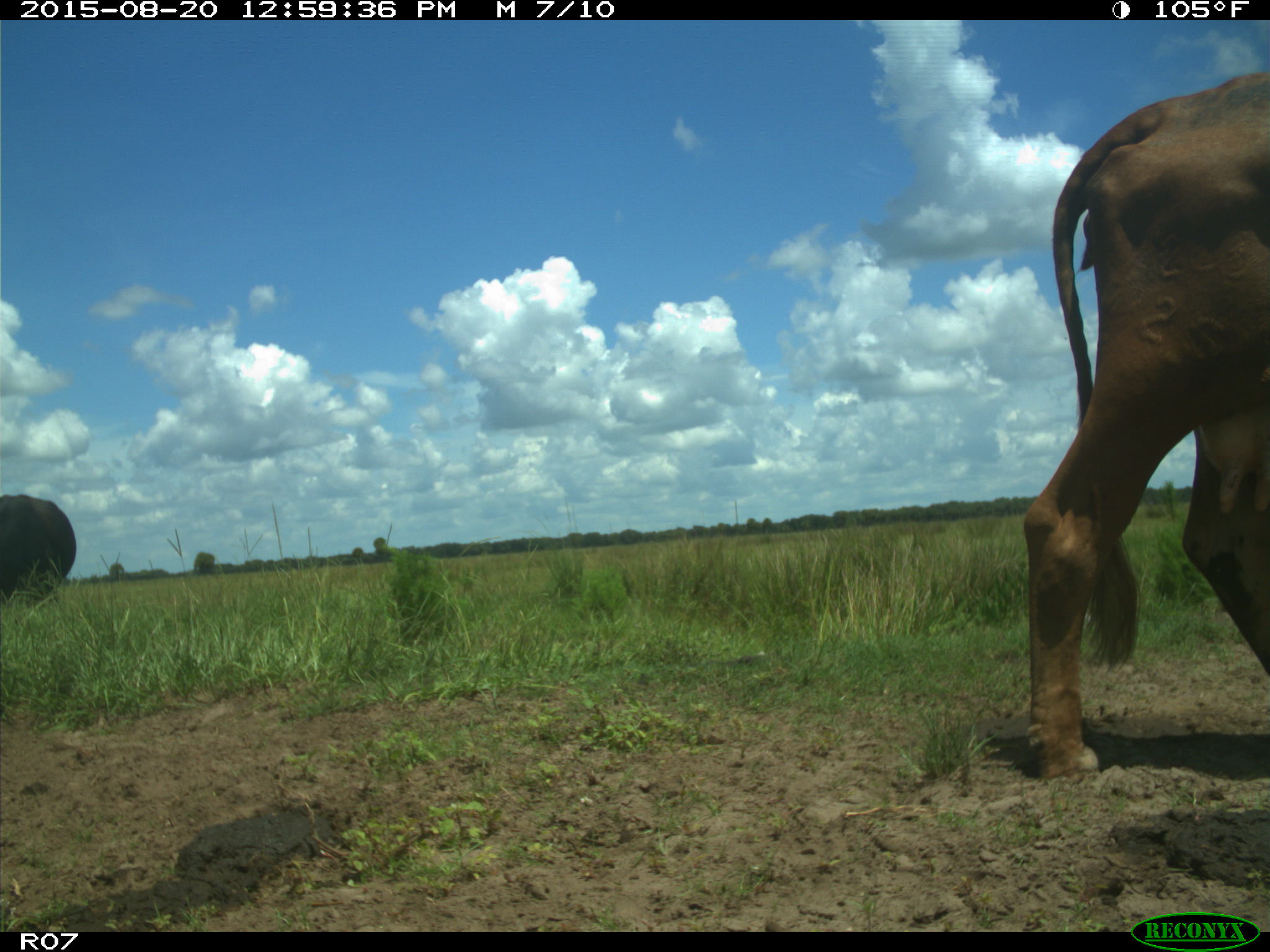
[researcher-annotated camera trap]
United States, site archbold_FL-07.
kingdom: Animalia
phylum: Chordata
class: Mammalia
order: Artiodactyla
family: Bovidae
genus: Bos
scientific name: Bos taurus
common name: domestic cow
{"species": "Bos taurus (domestic cow)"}